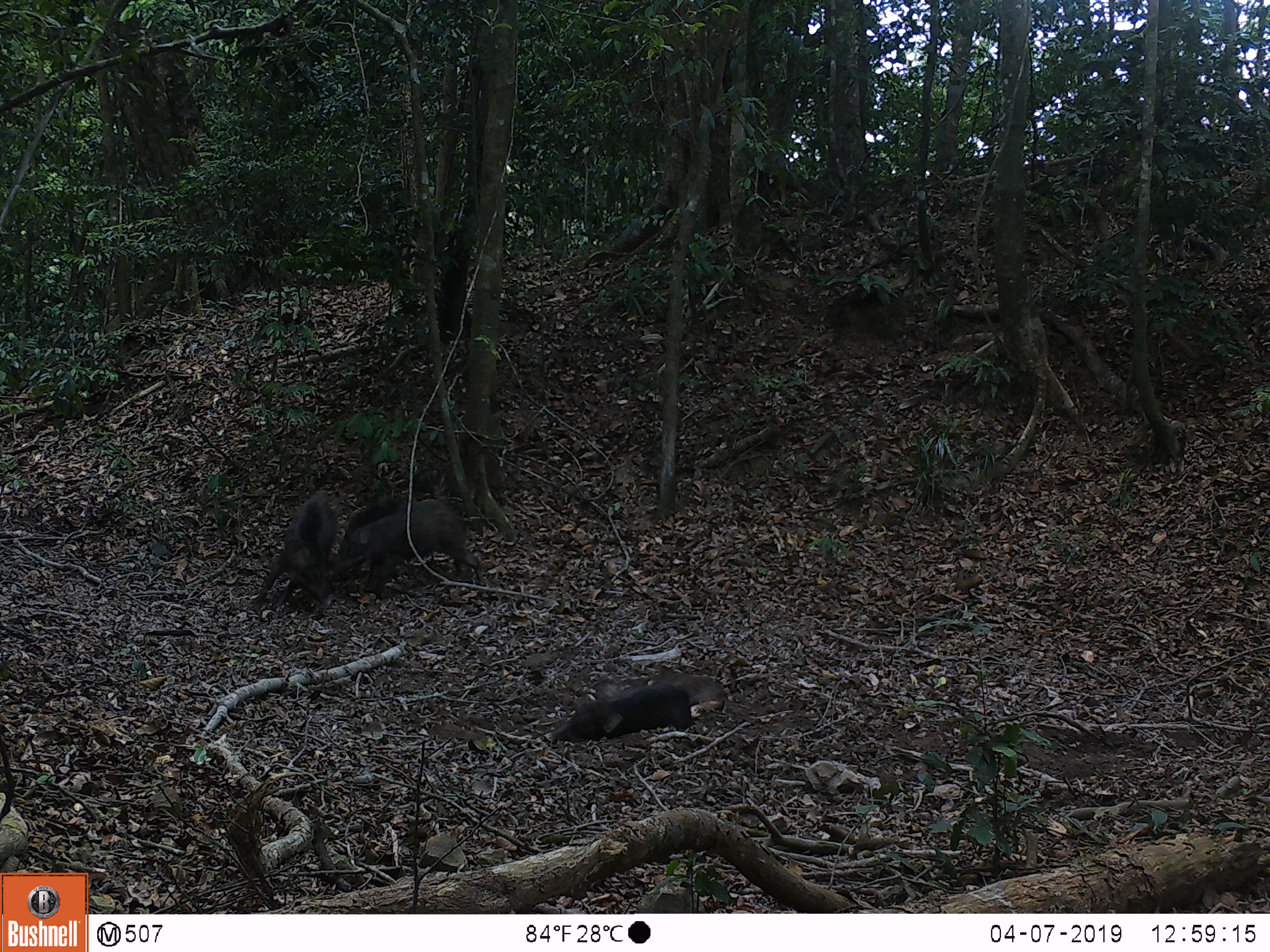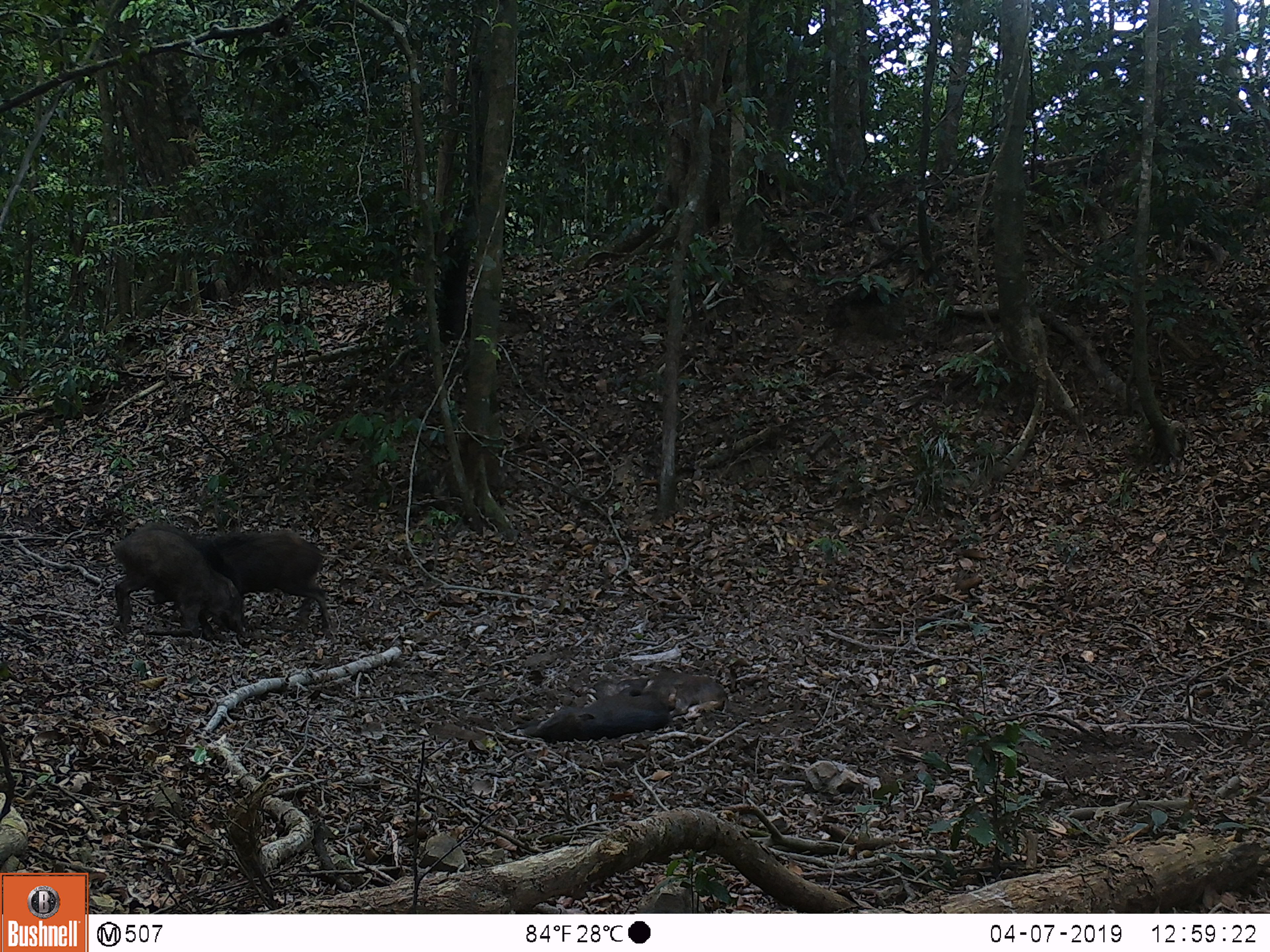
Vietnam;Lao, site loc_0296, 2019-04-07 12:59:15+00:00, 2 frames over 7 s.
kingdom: Animalia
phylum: Chordata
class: Mammalia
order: Artiodactyla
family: Suidae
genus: Sus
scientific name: Sus scrofa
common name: eurasian wild pig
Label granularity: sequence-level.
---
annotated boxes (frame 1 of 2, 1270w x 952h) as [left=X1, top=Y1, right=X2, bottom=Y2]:
eurasian wild pig: [left=330, top=507, right=485, bottom=604]; [left=250, top=490, right=339, bottom=616]; [left=542, top=682, right=694, bottom=743]; [left=337, top=495, right=421, bottom=593]; [left=593, top=667, right=728, bottom=718]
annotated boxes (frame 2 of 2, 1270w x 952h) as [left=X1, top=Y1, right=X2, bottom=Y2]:
eurasian wild pig: [left=146, top=528, right=332, bottom=632]; [left=110, top=521, right=248, bottom=641]; [left=515, top=685, right=676, bottom=740]; [left=619, top=667, right=729, bottom=719]